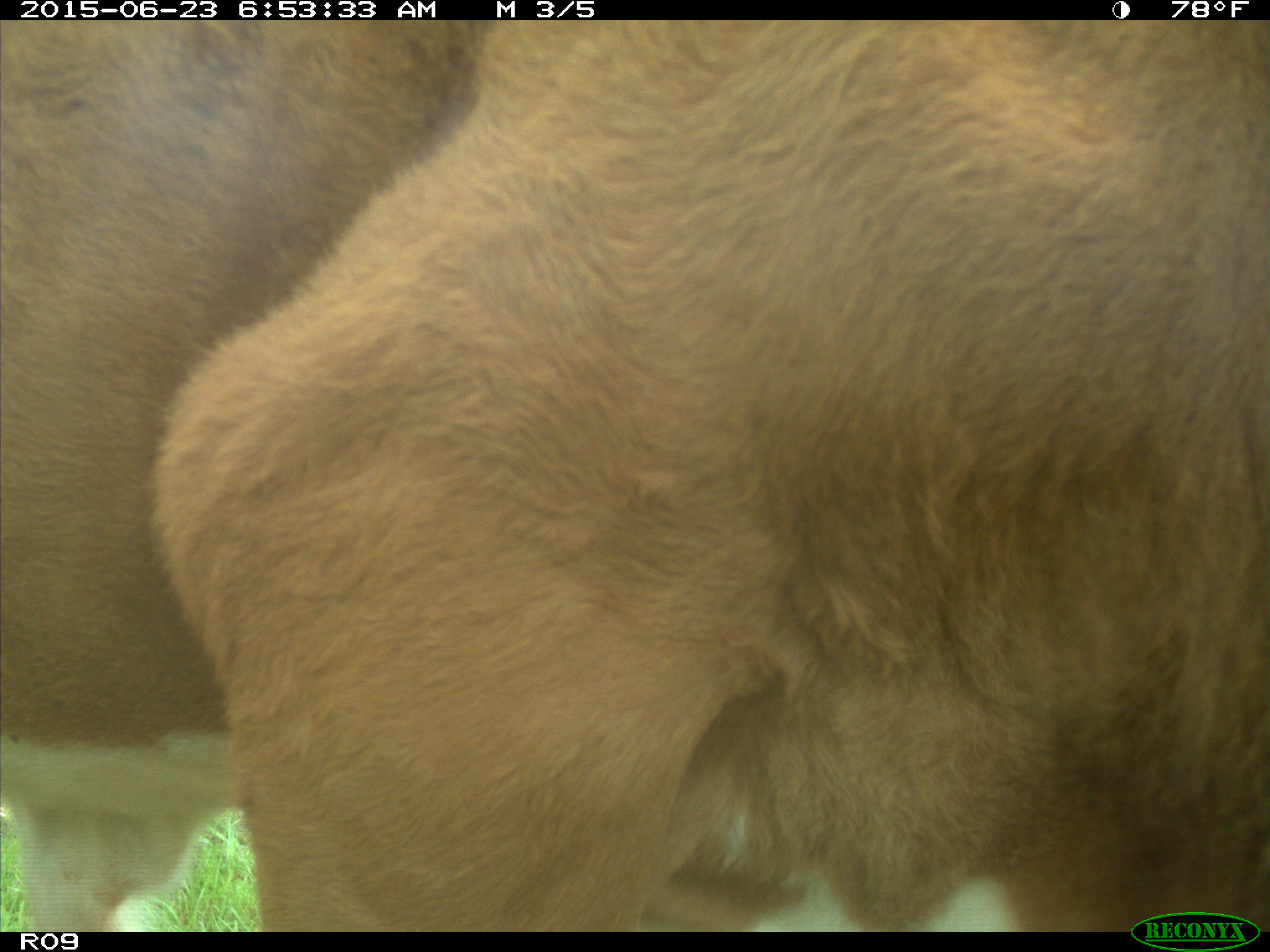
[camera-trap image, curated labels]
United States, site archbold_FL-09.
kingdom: Animalia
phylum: Chordata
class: Mammalia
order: Artiodactyla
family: Bovidae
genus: Bos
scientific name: Bos taurus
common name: domestic cow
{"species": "Bos taurus (domestic cow)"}